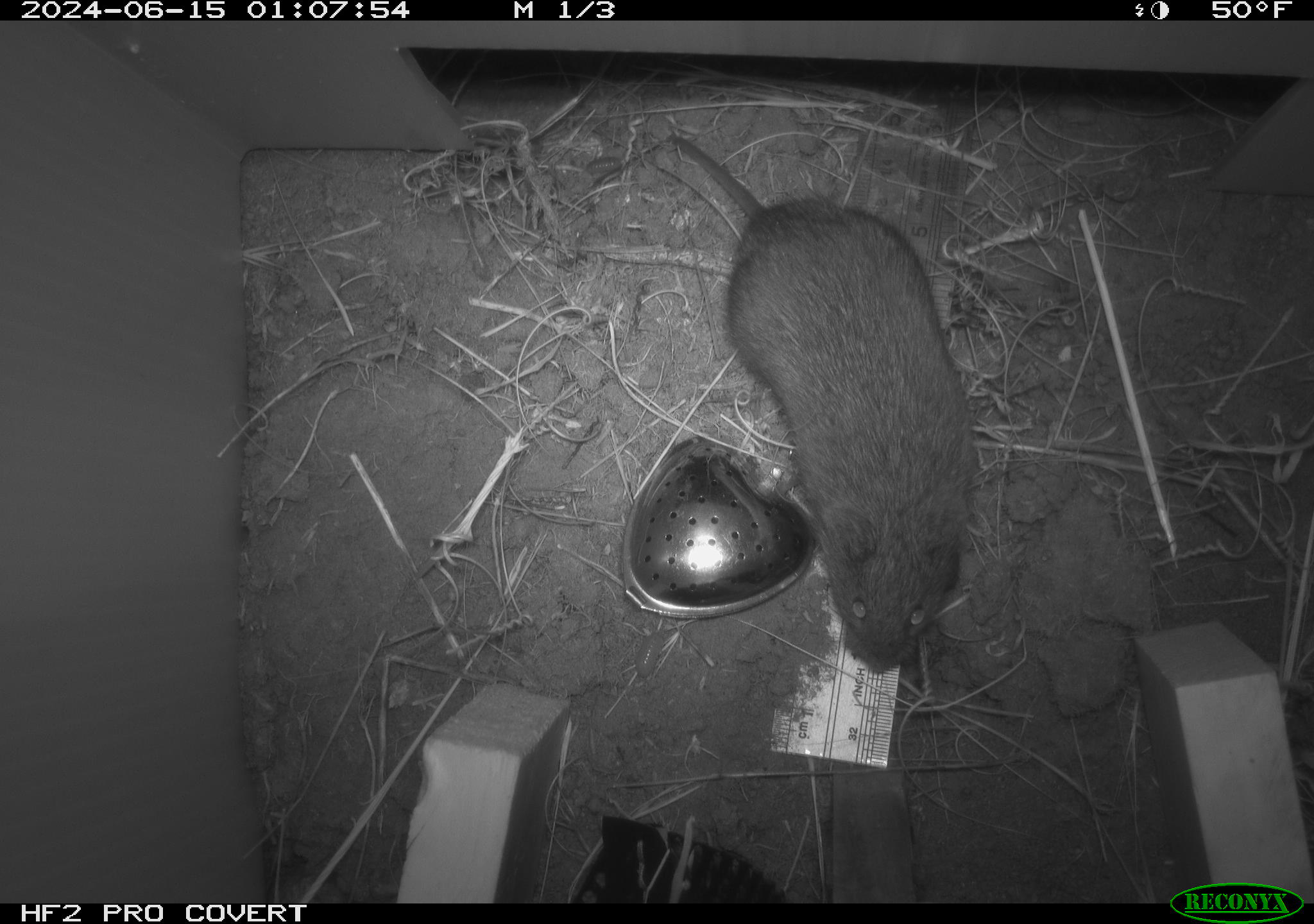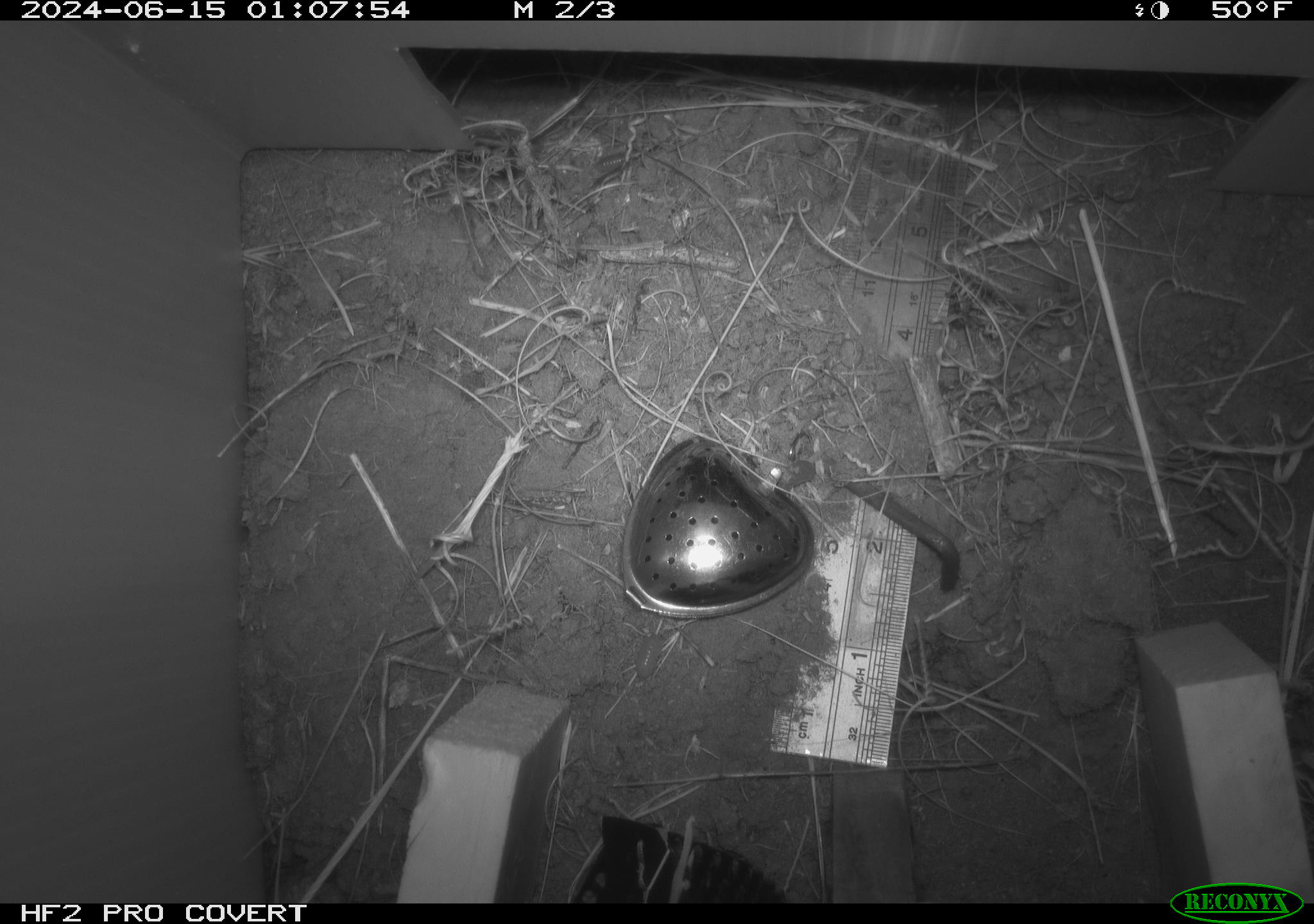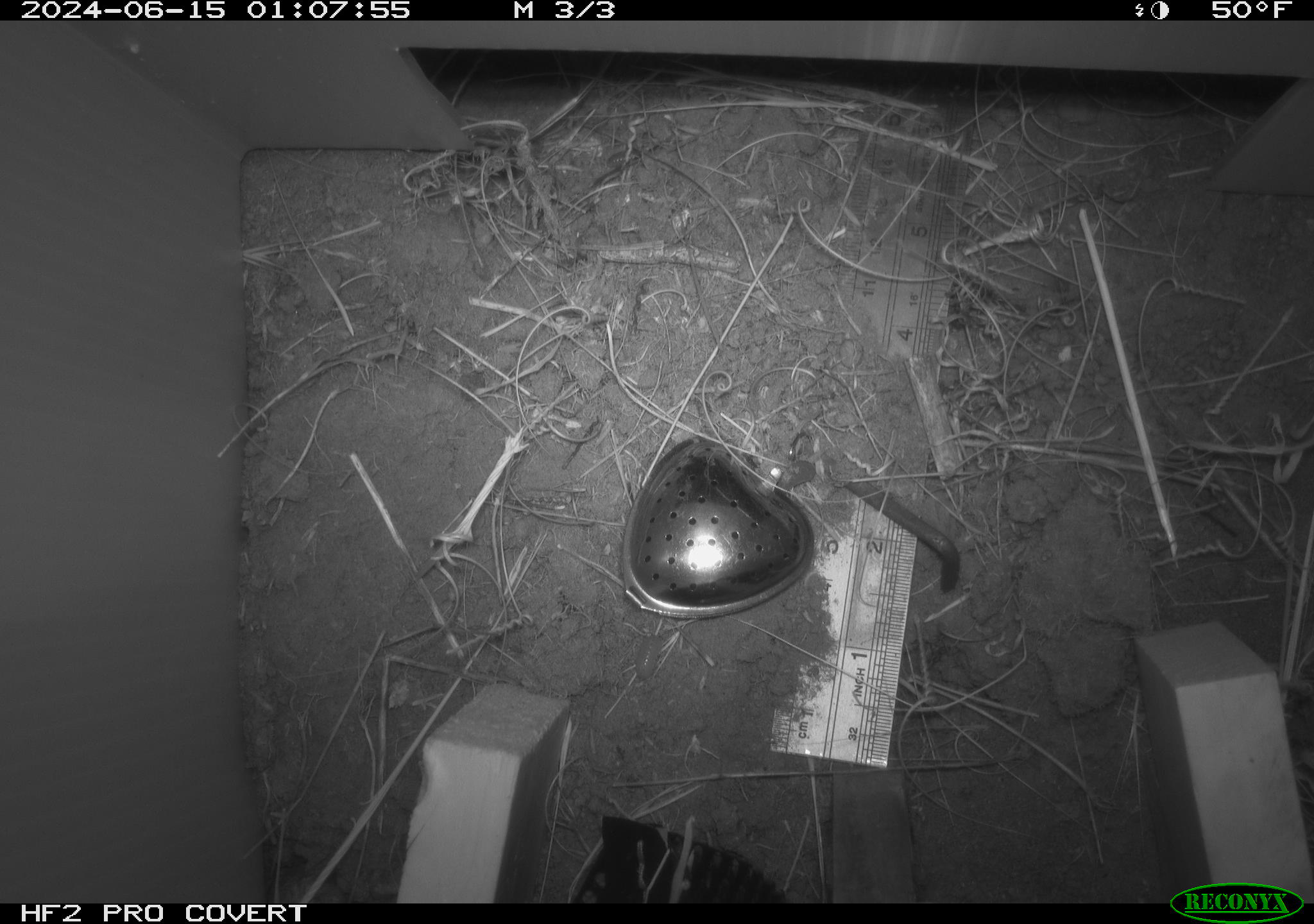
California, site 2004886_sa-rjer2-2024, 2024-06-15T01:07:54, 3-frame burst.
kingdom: Animalia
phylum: Chordata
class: Mammalia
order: Rodentia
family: Cricetidae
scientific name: Arvicolinae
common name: voles, lemmings, and muskrats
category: arvicolinae subfamily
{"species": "arvicolinae subfamily (voles, lemmings, and muskrats) (Arvicolinae)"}